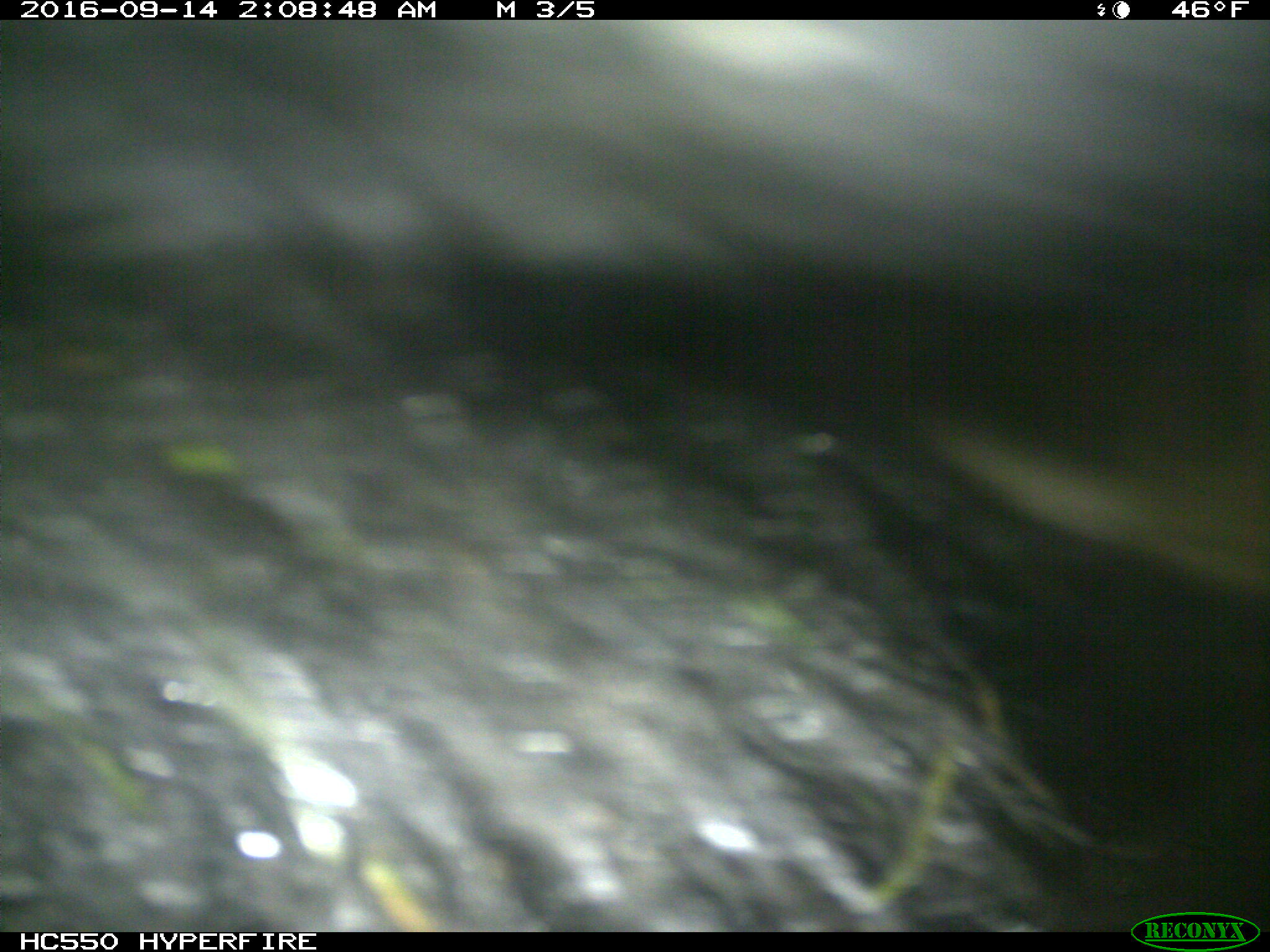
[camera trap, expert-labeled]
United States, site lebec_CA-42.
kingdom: Animalia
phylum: Chordata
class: Mammalia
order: Carnivora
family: Ursidae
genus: Ursus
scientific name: Ursus americanus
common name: american black bear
Ursus americanus (american black bear).